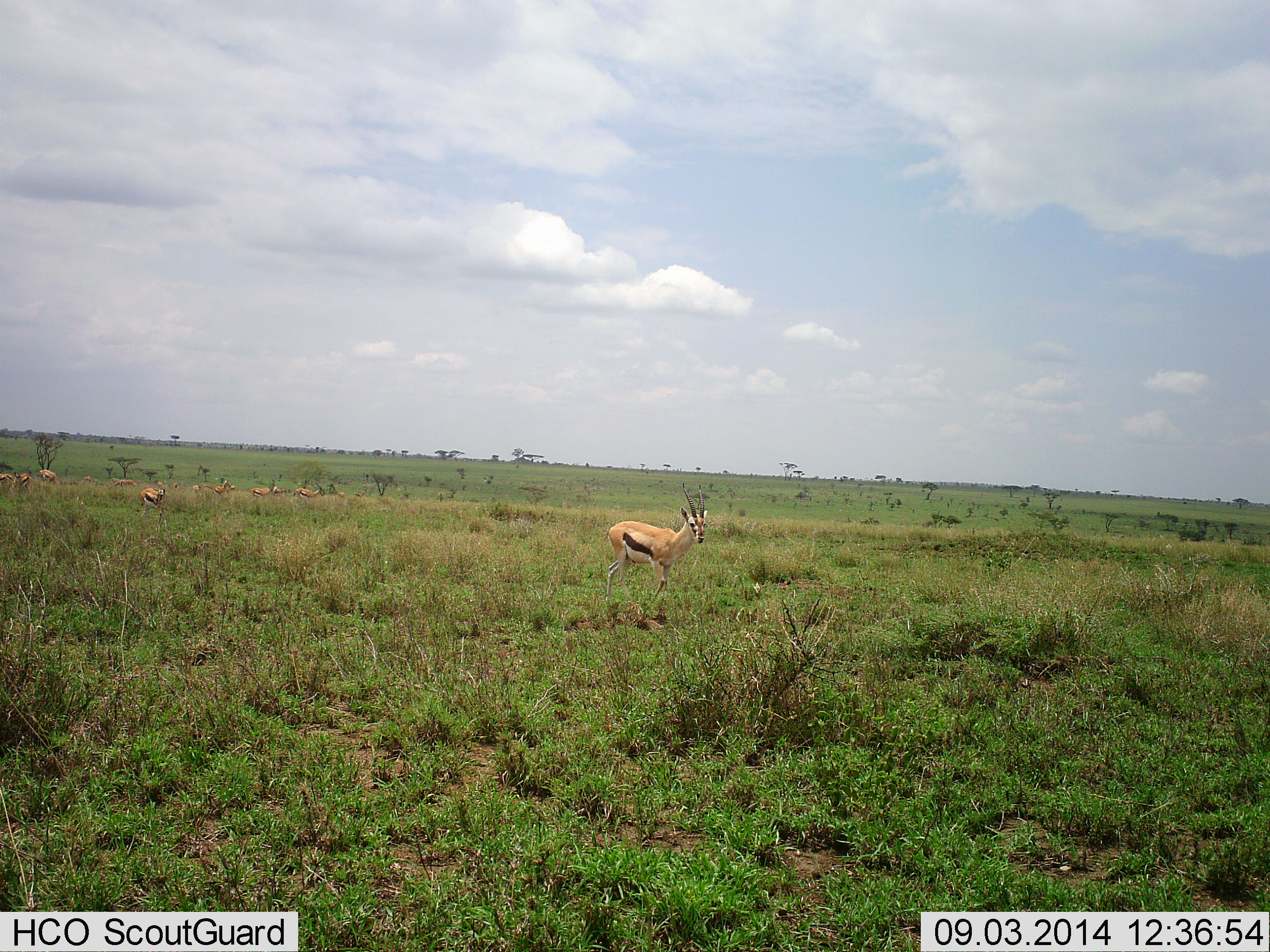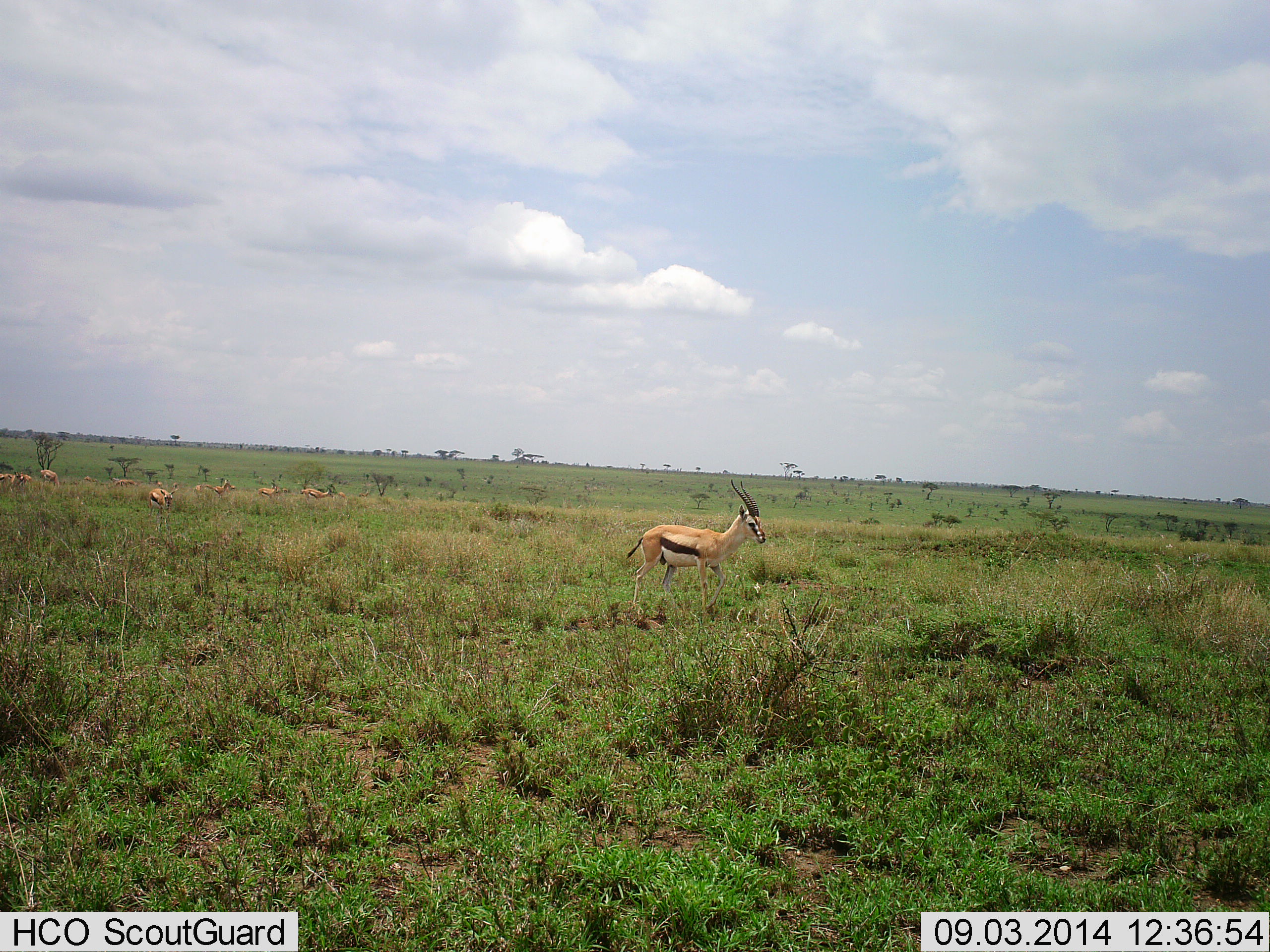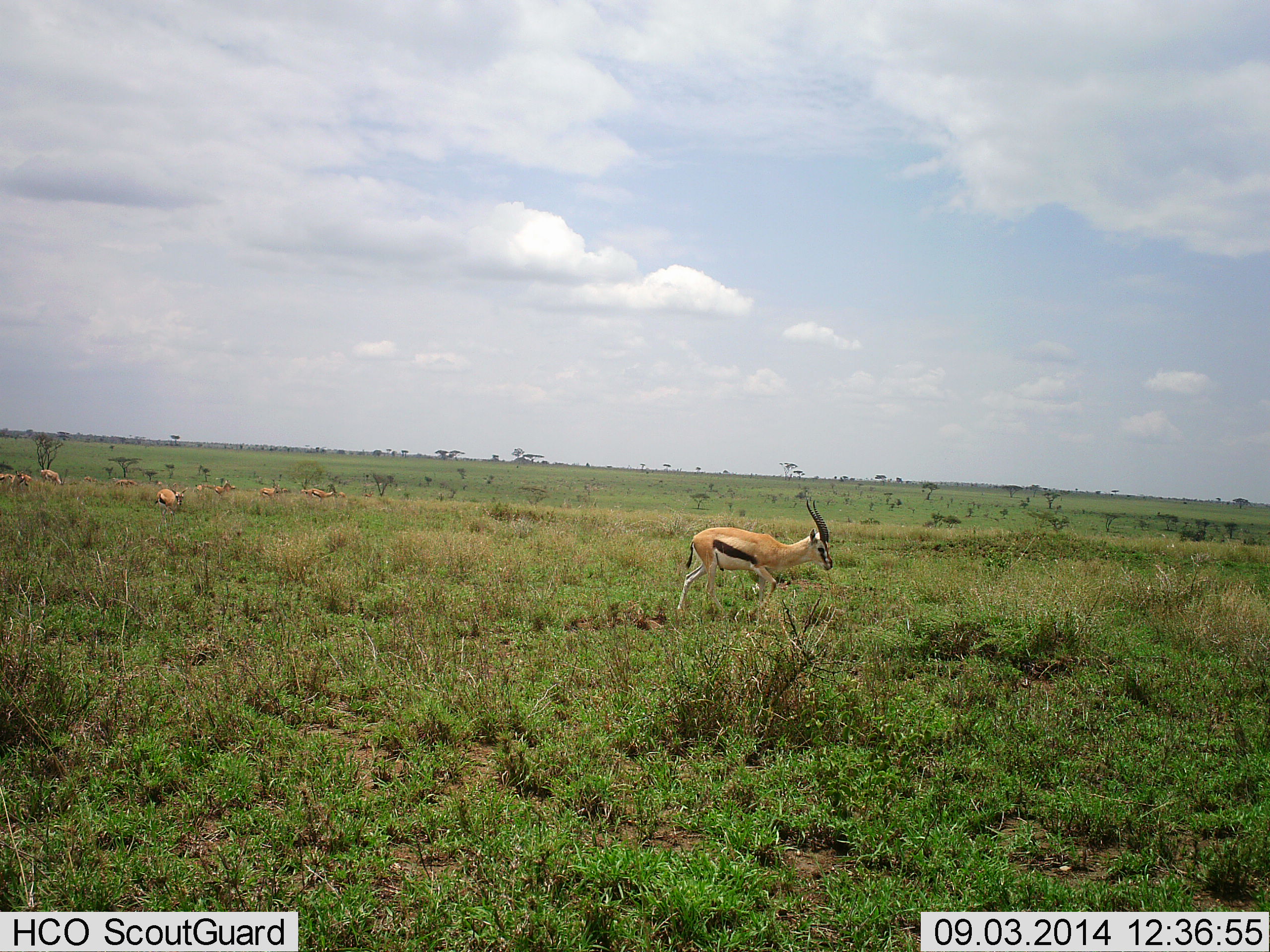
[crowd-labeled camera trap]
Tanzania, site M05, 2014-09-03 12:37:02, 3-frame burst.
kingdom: Animalia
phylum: Chordata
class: Mammalia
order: Artiodactyla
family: Bovidae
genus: Eudorcas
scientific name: Eudorcas thomsonii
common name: thomson's gazelle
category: gazellethomsons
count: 9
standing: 20%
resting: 0%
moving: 90%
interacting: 0%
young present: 0%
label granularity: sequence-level